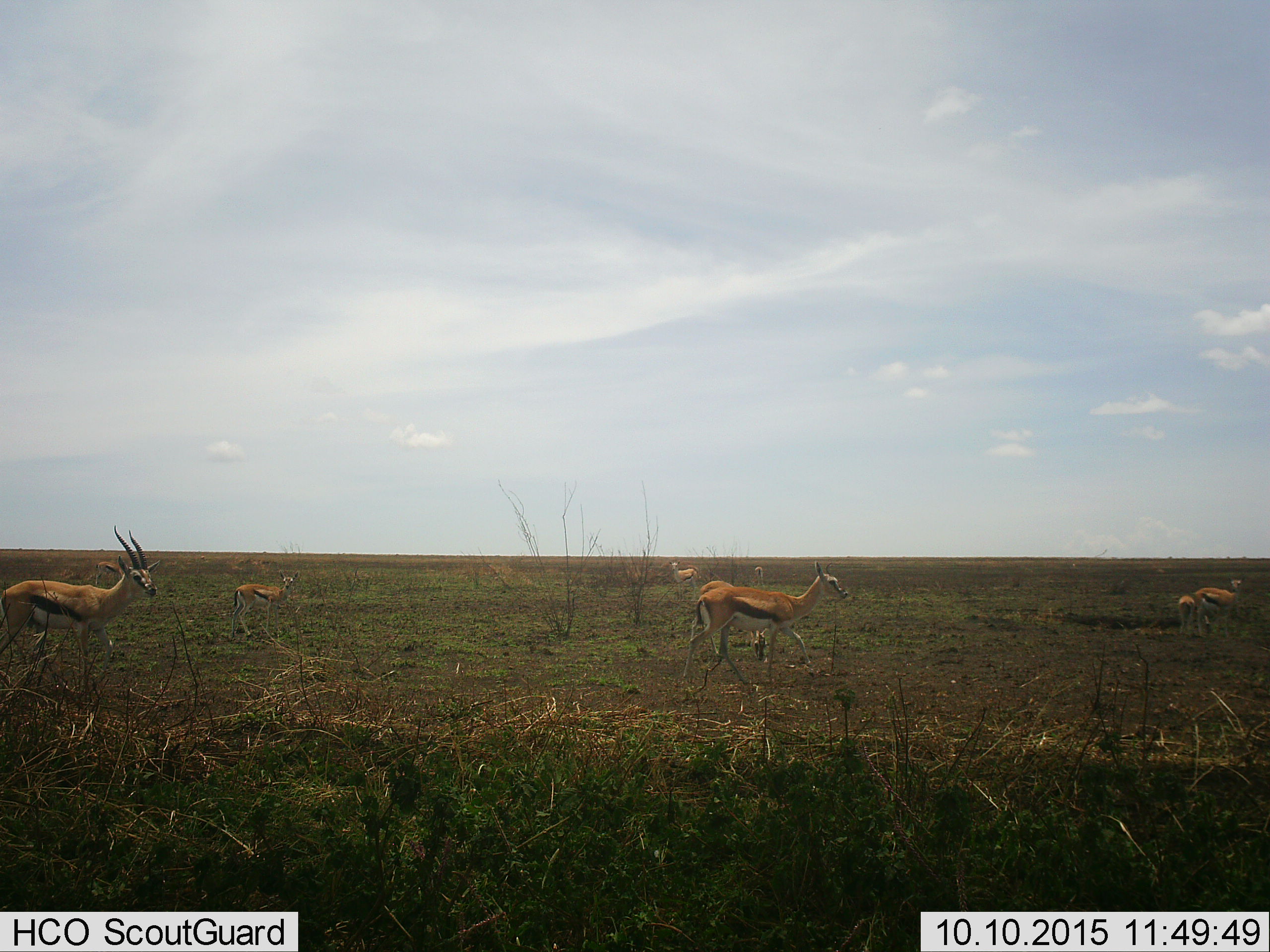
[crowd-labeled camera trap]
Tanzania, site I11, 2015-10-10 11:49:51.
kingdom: Animalia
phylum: Chordata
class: Mammalia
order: Artiodactyla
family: Bovidae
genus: Eudorcas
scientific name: Eudorcas thomsonii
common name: thomson's gazelle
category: gazellethomsons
Gazellethomsons (thomson's gazelle) (Eudorcas thomsonii), count 8. Behavior (volunteer vote fractions): standing 70%, resting 10%, moving 60%, interacting 10%. Young present (vote fraction): 60%. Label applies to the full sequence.